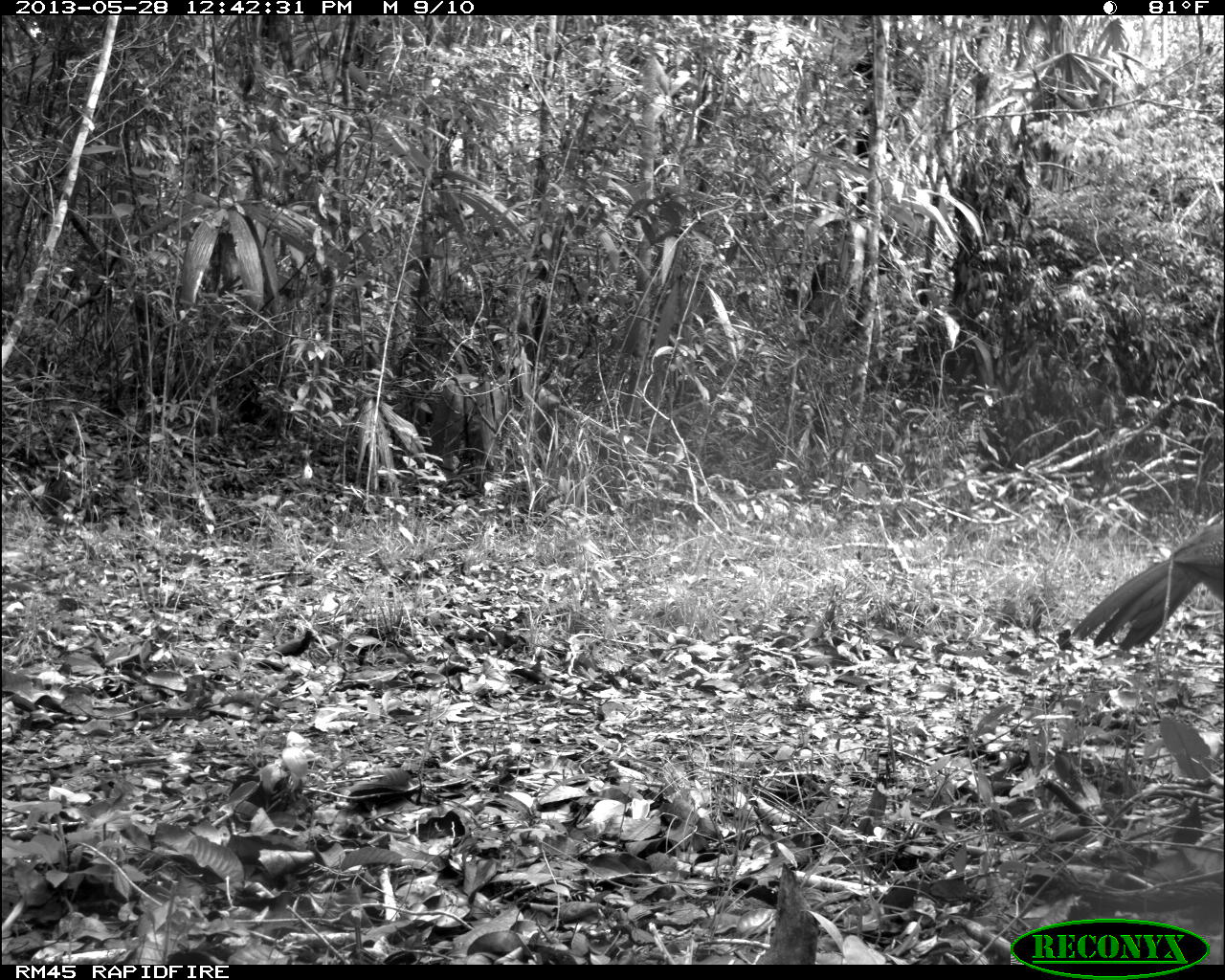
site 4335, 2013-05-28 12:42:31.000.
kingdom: Animalia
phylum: Chordata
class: Aves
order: Galliformes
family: Cracidae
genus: Crax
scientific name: Crax rubra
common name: great curassow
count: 1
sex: female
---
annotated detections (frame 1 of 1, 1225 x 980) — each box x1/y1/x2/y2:
crax rubra: 1069/504/1225/652